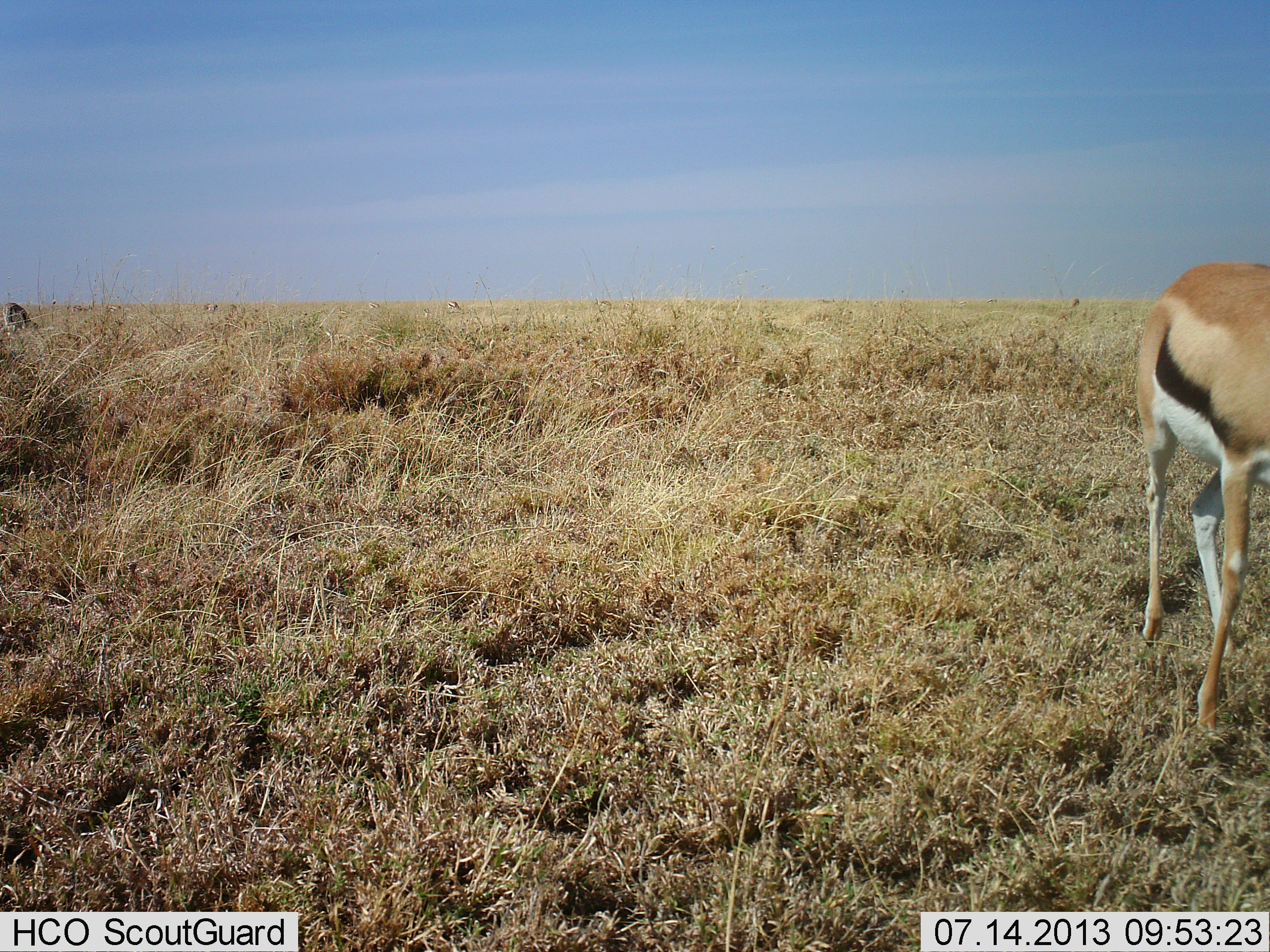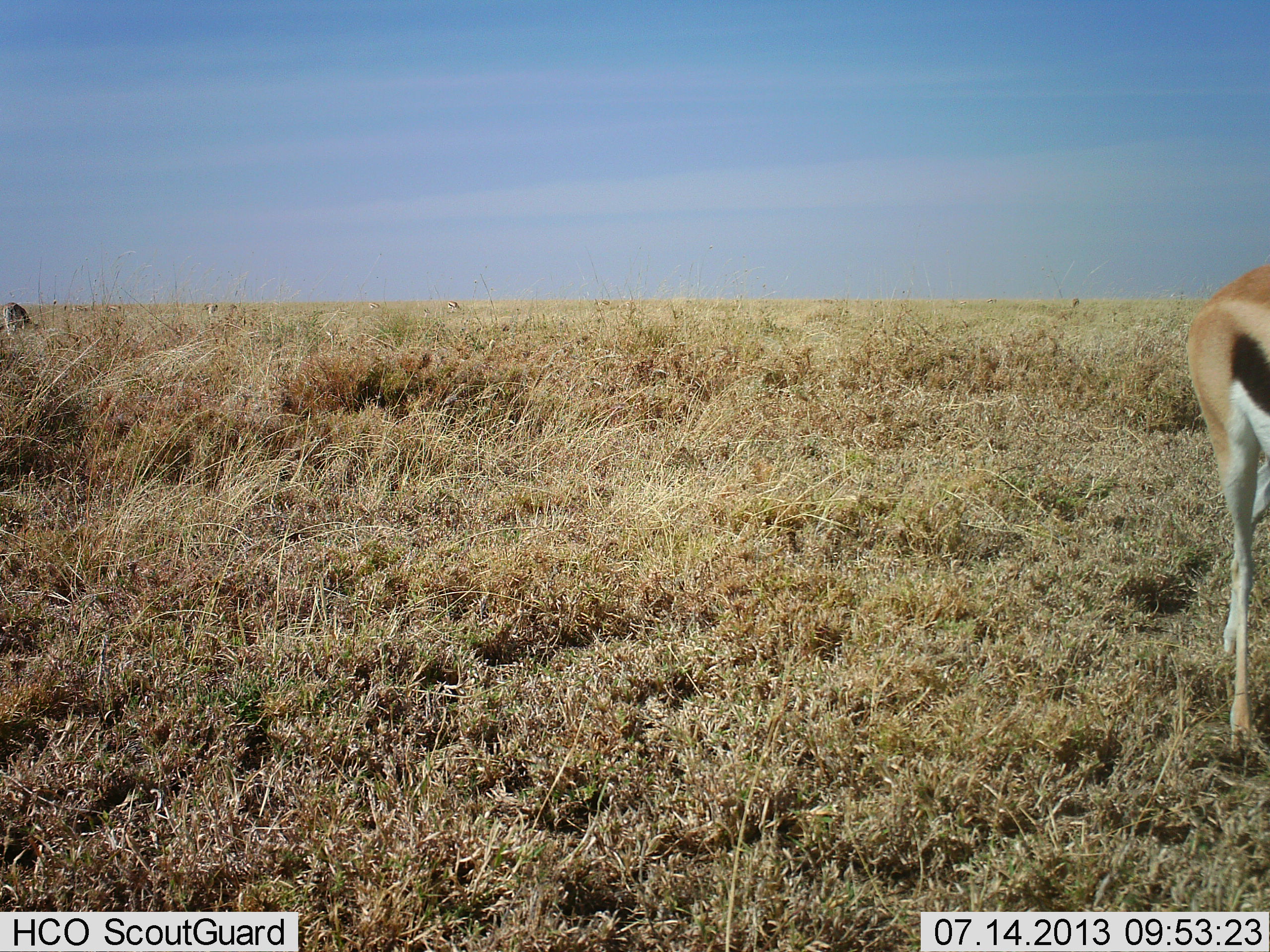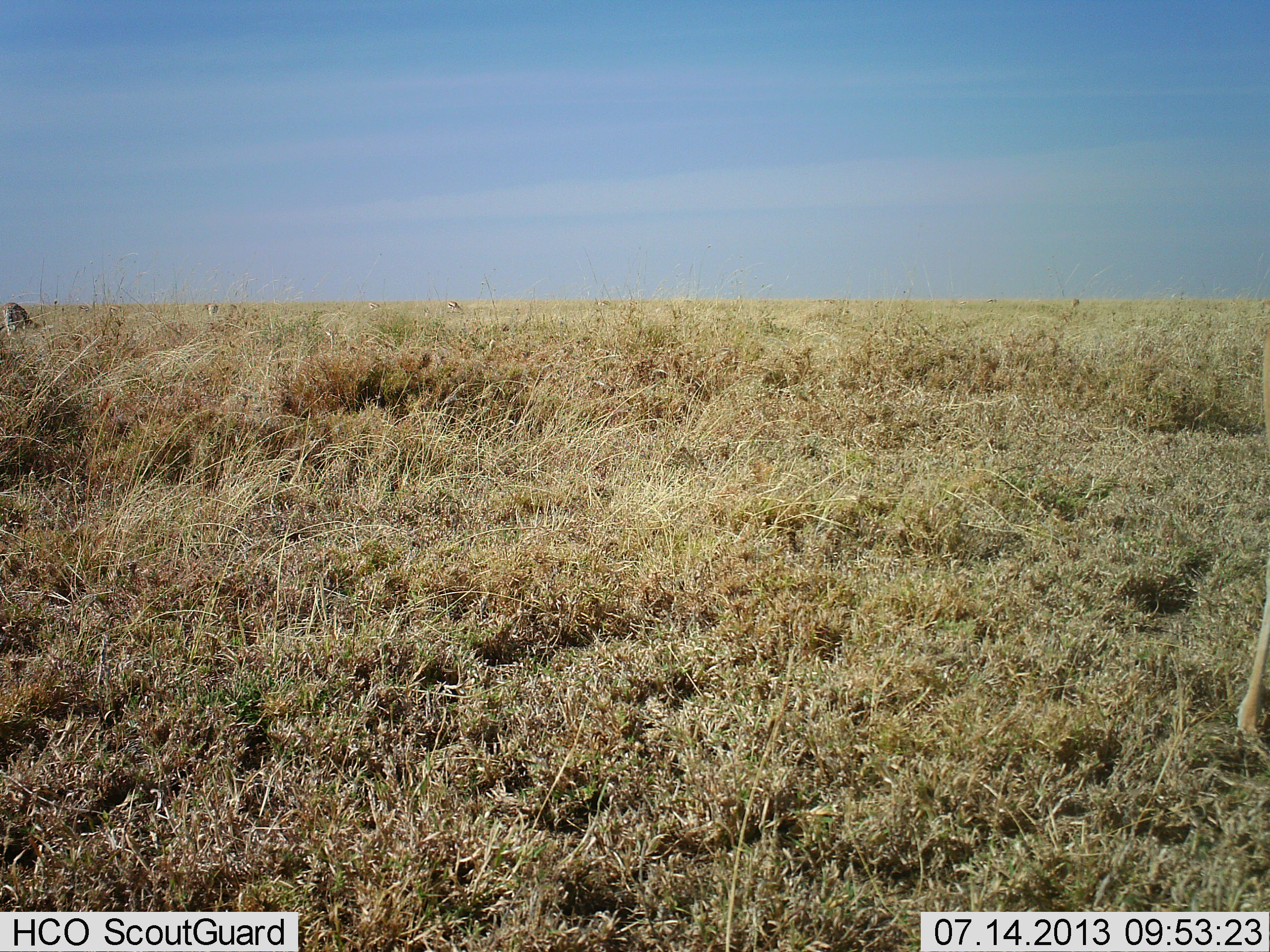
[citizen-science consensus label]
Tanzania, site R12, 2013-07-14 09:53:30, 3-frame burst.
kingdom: Animalia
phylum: Chordata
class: Mammalia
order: Artiodactyla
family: Bovidae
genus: Eudorcas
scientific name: Eudorcas thomsonii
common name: thomson's gazelle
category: gazellethomsons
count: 1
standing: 23%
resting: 0%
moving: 92%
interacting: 0%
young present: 0%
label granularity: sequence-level